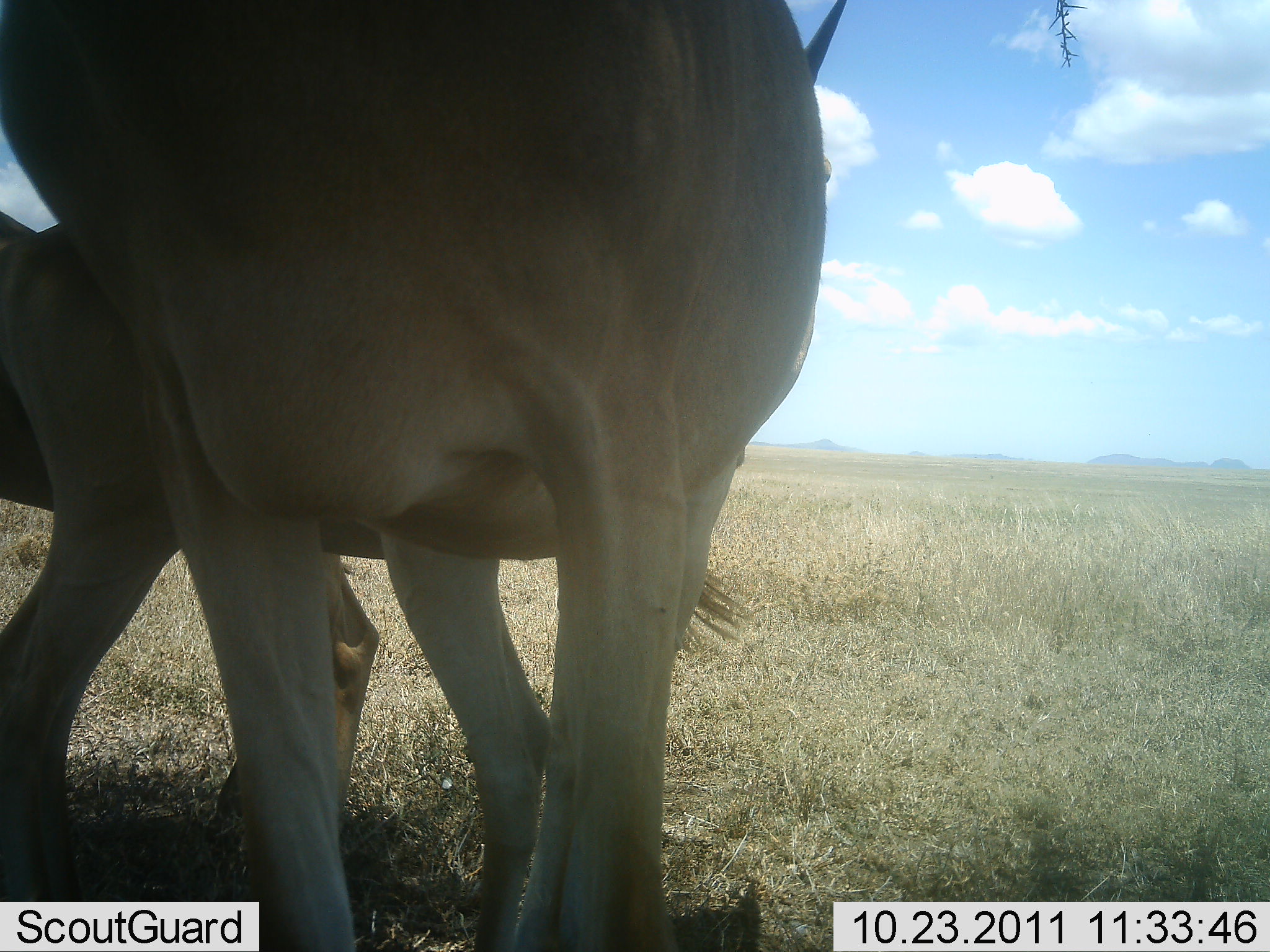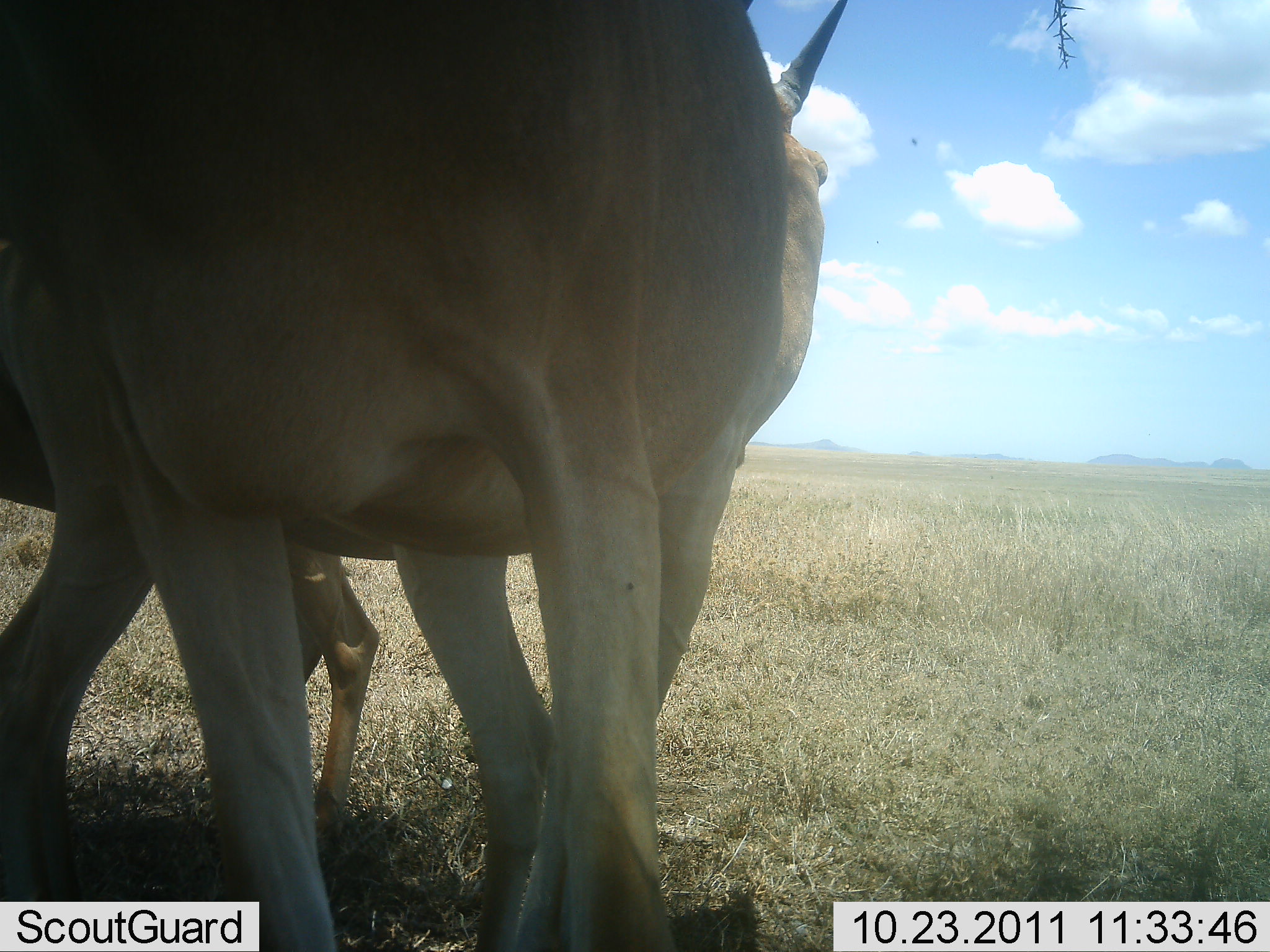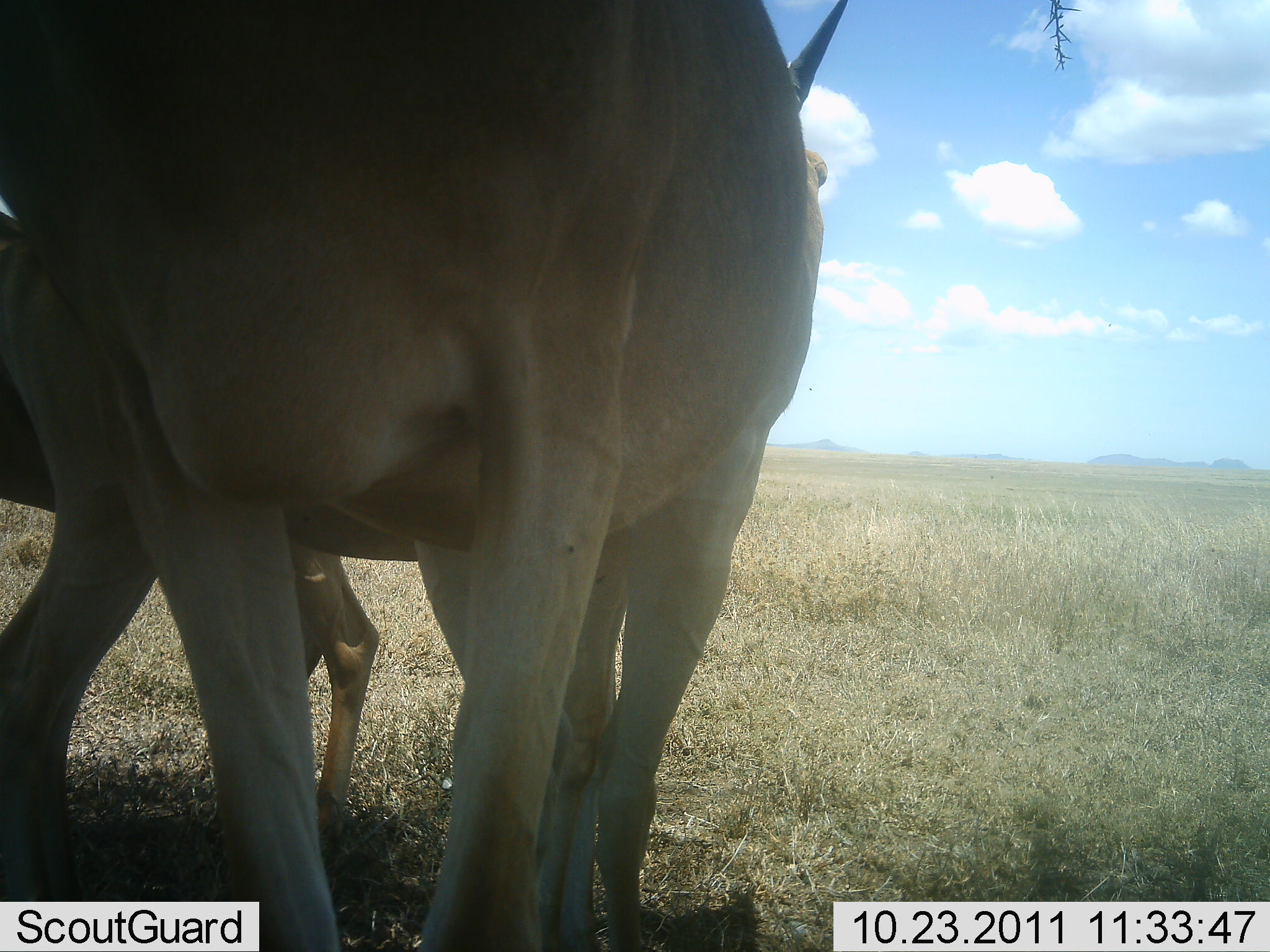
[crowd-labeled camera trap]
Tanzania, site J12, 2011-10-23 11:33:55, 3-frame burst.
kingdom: Animalia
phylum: Chordata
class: Mammalia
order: Artiodactyla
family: Bovidae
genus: Tragelaphus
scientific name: Tragelaphus oryx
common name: eland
Eland (Tragelaphus oryx), count 2. Behavior (volunteer vote fractions): standing 73%, resting 0%, moving 18%, interacting 9%. Young present (vote fraction): 9%. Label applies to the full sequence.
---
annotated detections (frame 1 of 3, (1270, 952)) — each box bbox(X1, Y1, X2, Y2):
animal: bbox(1, 0, 850, 950); bbox(1, 209, 379, 952)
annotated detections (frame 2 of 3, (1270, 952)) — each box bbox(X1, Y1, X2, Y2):
animal: bbox(0, 0, 850, 952); bbox(2, 388, 381, 950)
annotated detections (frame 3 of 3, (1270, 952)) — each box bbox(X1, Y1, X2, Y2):
animal: bbox(2, 2, 854, 950); bbox(5, 376, 381, 950)